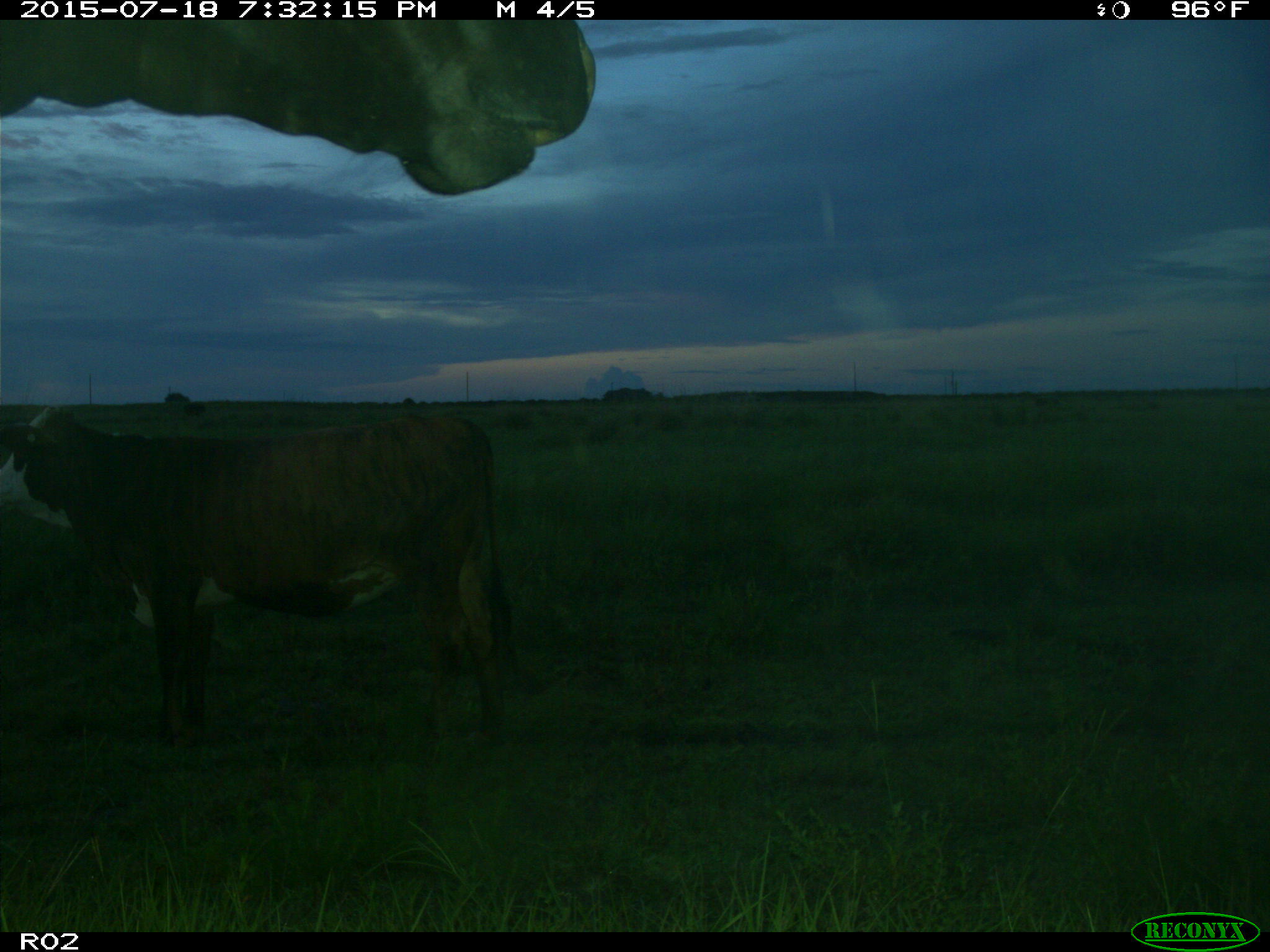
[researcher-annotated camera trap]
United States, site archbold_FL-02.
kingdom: Animalia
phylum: Chordata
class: Mammalia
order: Artiodactyla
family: Bovidae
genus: Bos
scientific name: Bos taurus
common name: domestic cow